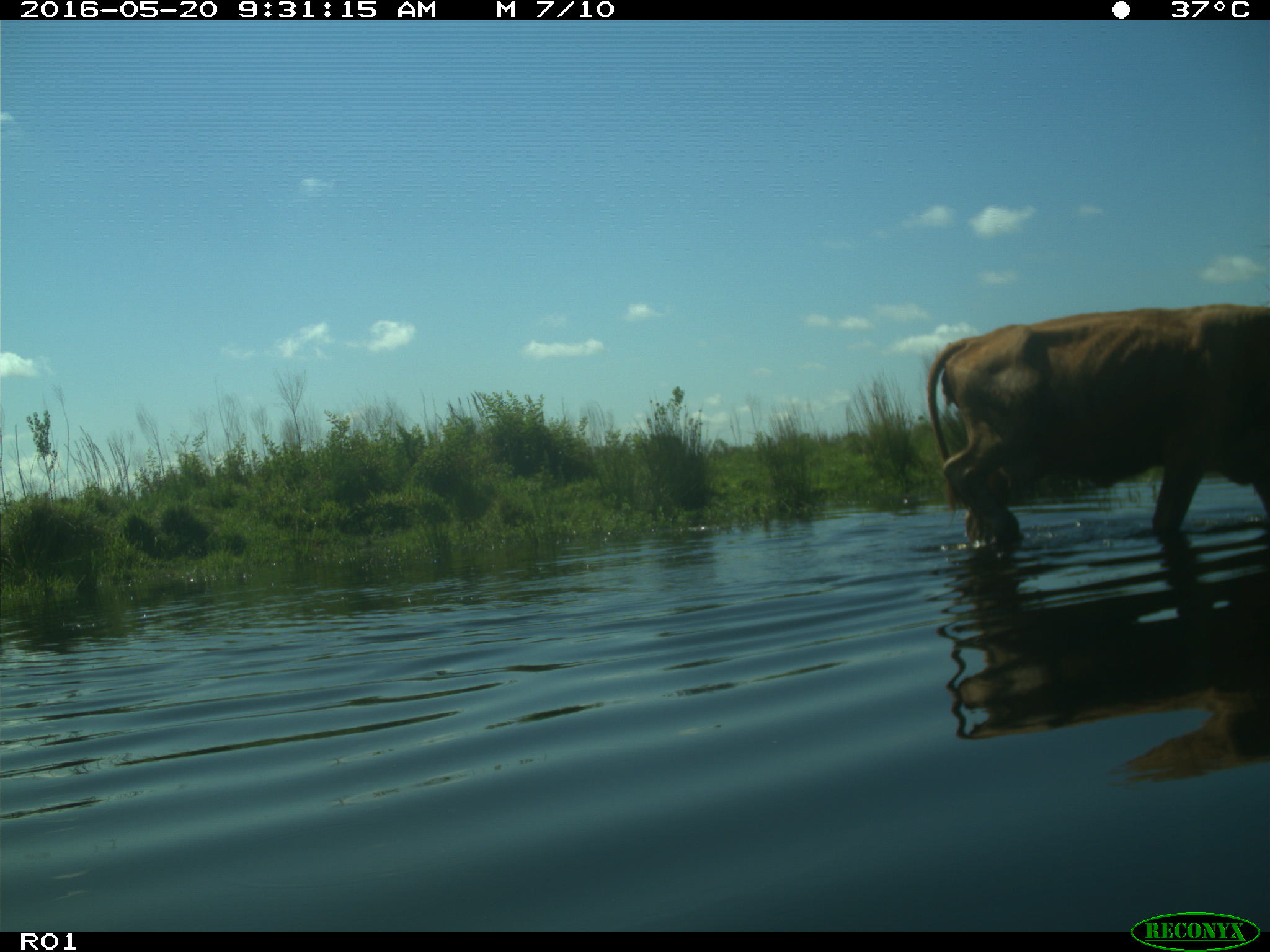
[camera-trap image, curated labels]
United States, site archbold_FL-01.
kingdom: Animalia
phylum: Chordata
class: Mammalia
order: Artiodactyla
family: Bovidae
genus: Bos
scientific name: Bos taurus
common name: domestic cow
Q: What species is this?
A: Bos taurus (domestic cow).